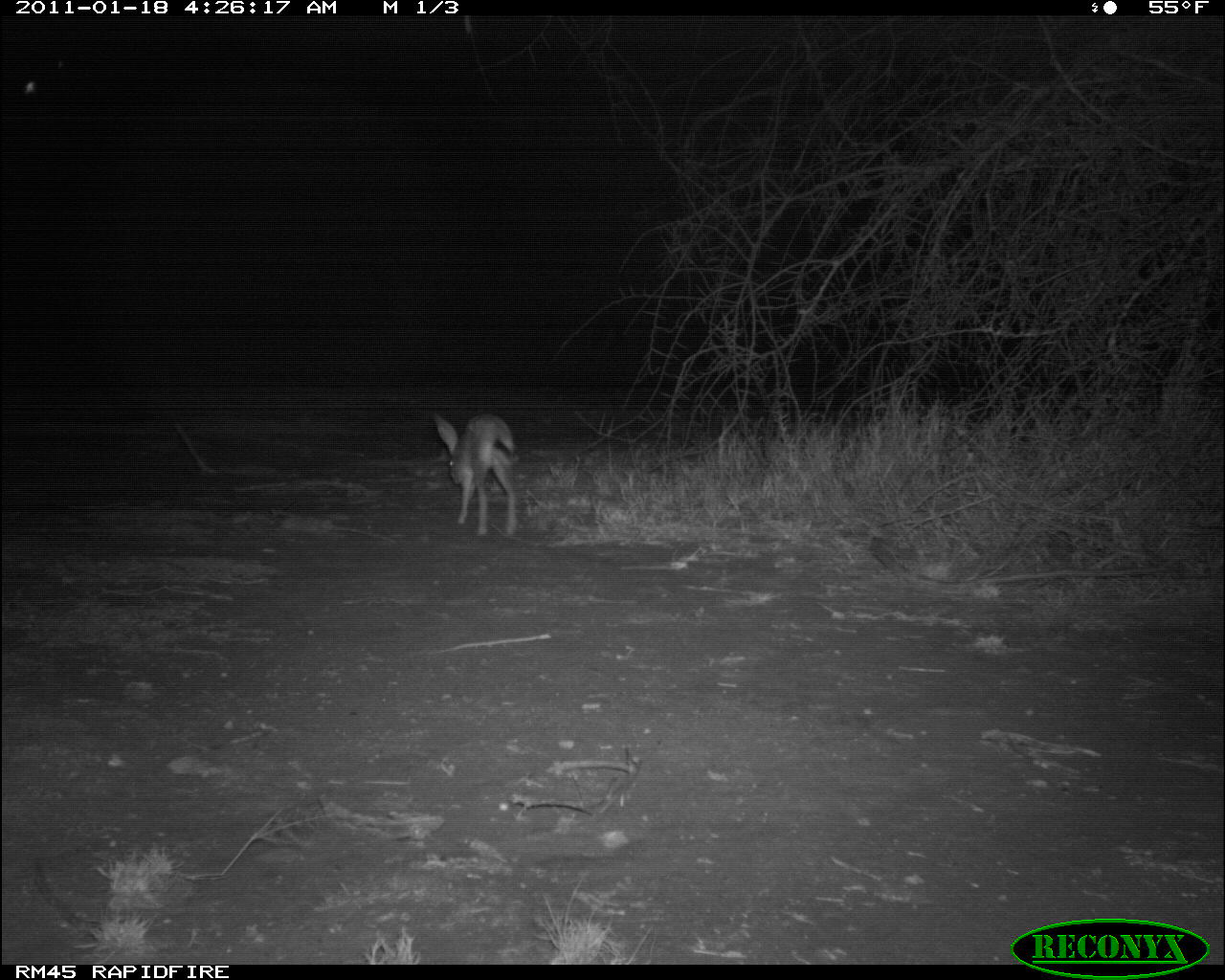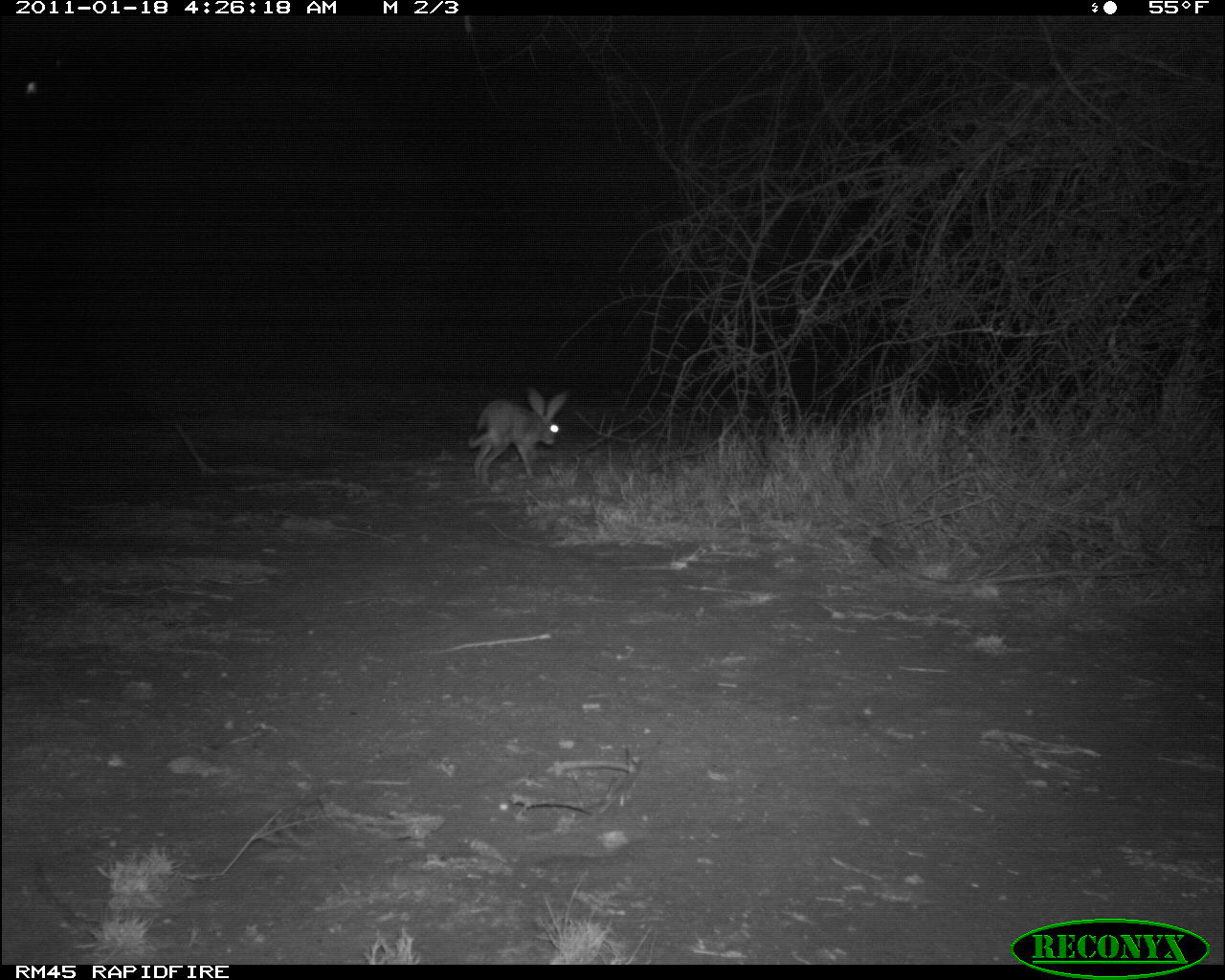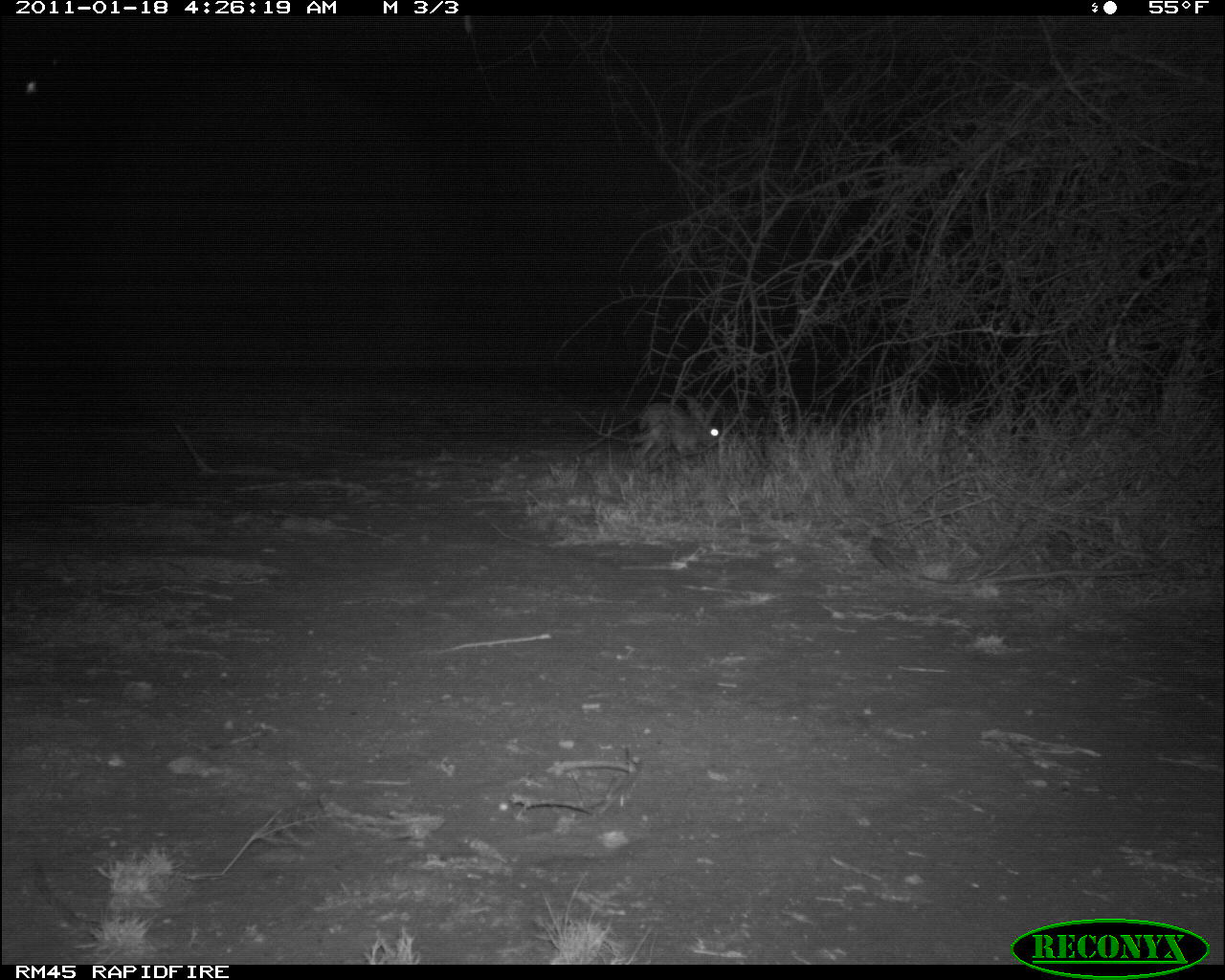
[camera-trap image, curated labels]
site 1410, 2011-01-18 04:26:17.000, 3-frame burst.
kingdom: Animalia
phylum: Chordata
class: Mammalia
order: Lagomorpha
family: Leporidae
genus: Lepus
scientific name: Lepus saxatilis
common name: scrub hare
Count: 1.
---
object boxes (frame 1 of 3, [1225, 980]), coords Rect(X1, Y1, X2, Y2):
lepus saxatilis: Rect(434, 412, 517, 535)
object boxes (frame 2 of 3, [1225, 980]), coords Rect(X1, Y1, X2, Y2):
lepus saxatilis: Rect(468, 387, 567, 484)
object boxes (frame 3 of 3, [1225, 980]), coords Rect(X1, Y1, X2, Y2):
lepus saxatilis: Rect(637, 397, 720, 461)